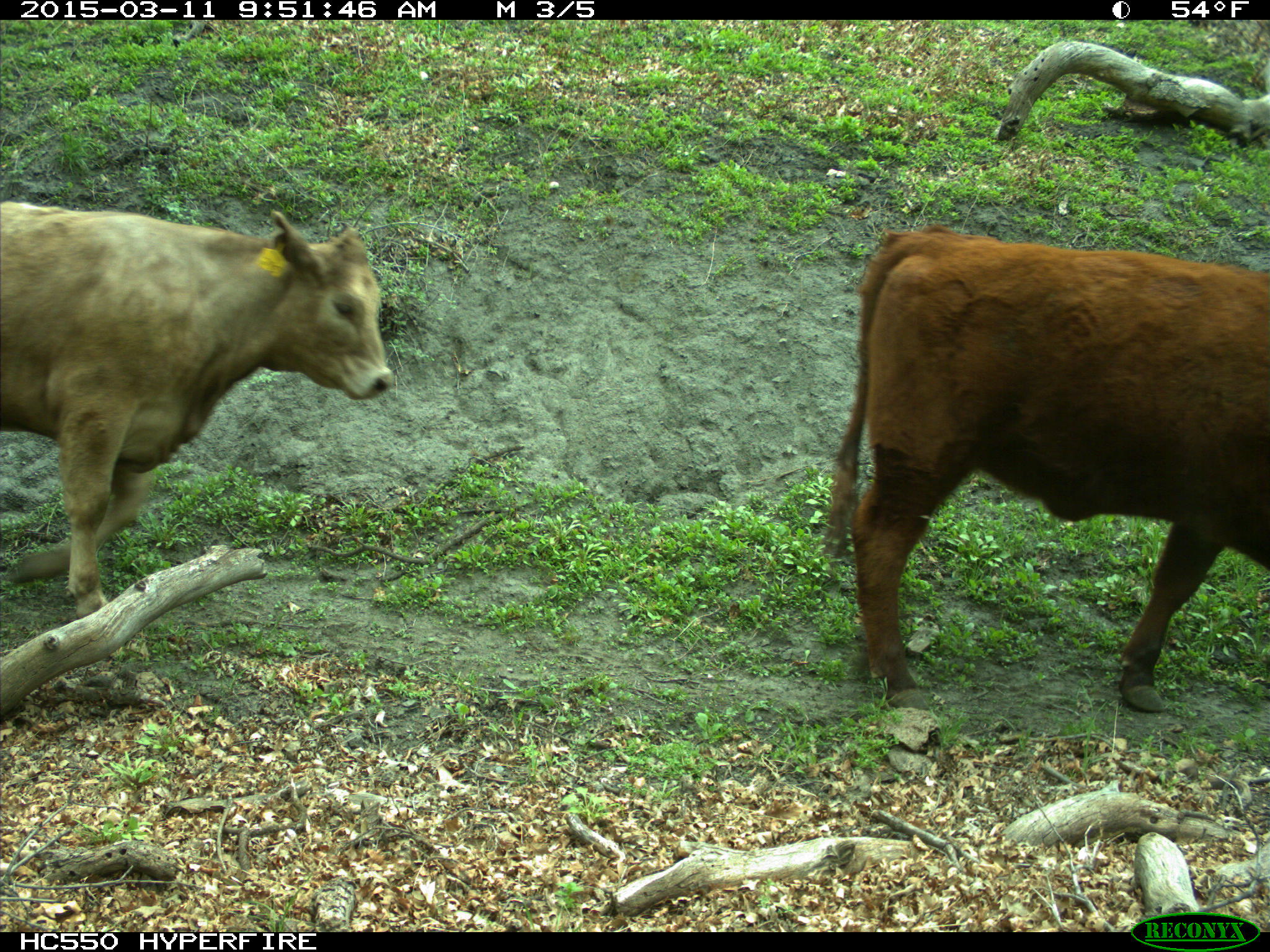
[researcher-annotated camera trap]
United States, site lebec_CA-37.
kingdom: Animalia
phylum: Chordata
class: Mammalia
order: Artiodactyla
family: Bovidae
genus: Bos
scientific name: Bos taurus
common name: domestic cow